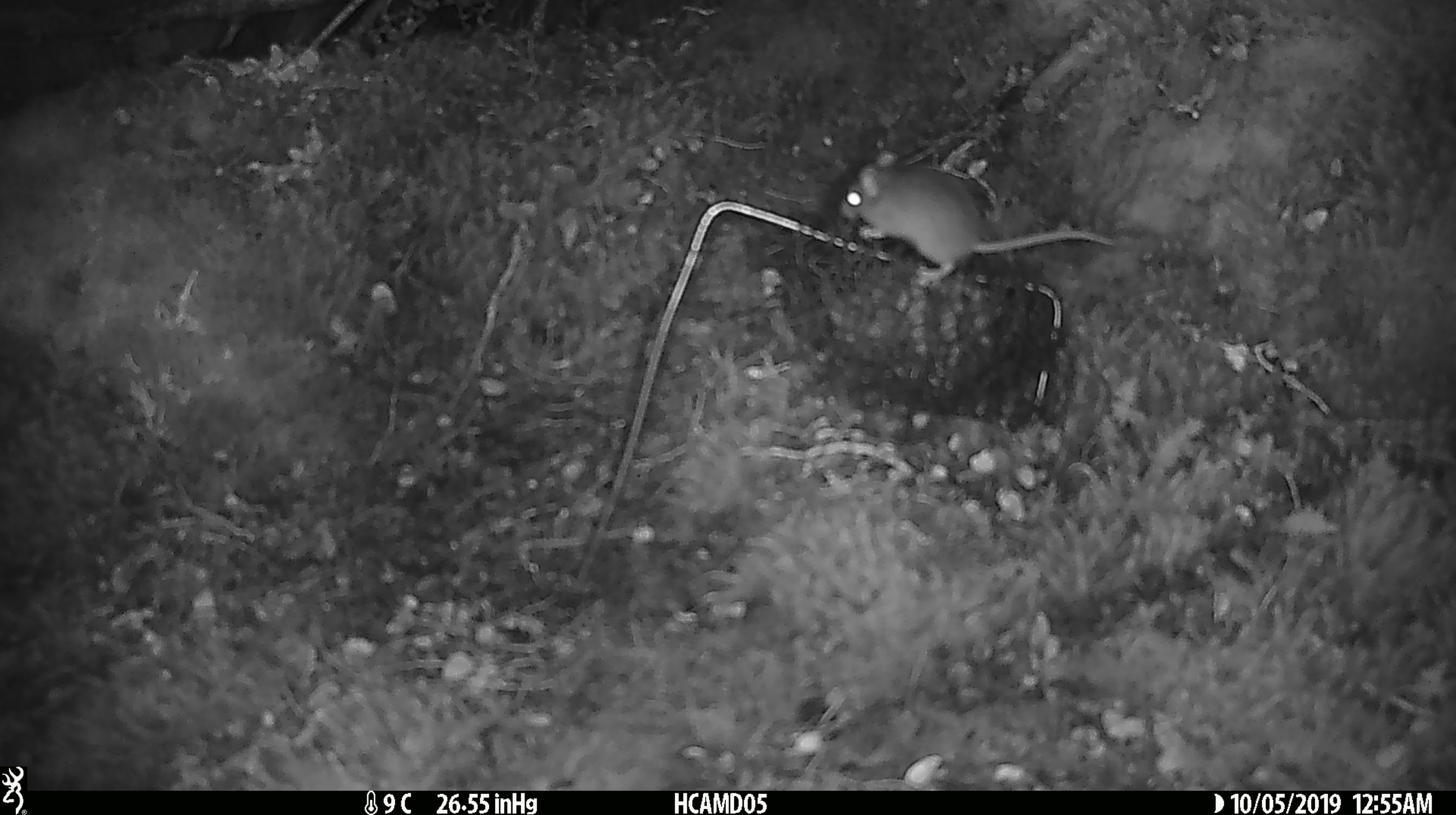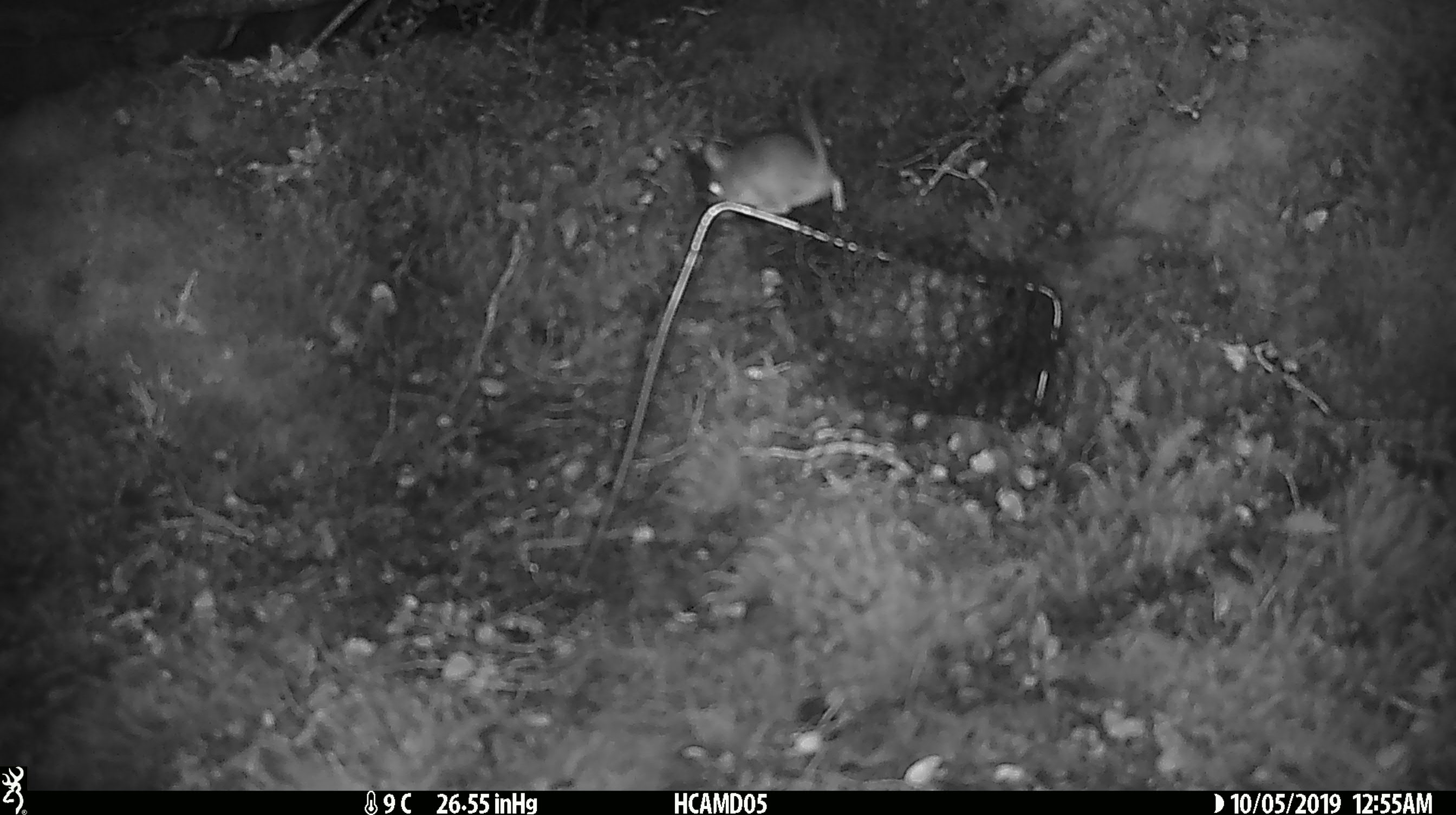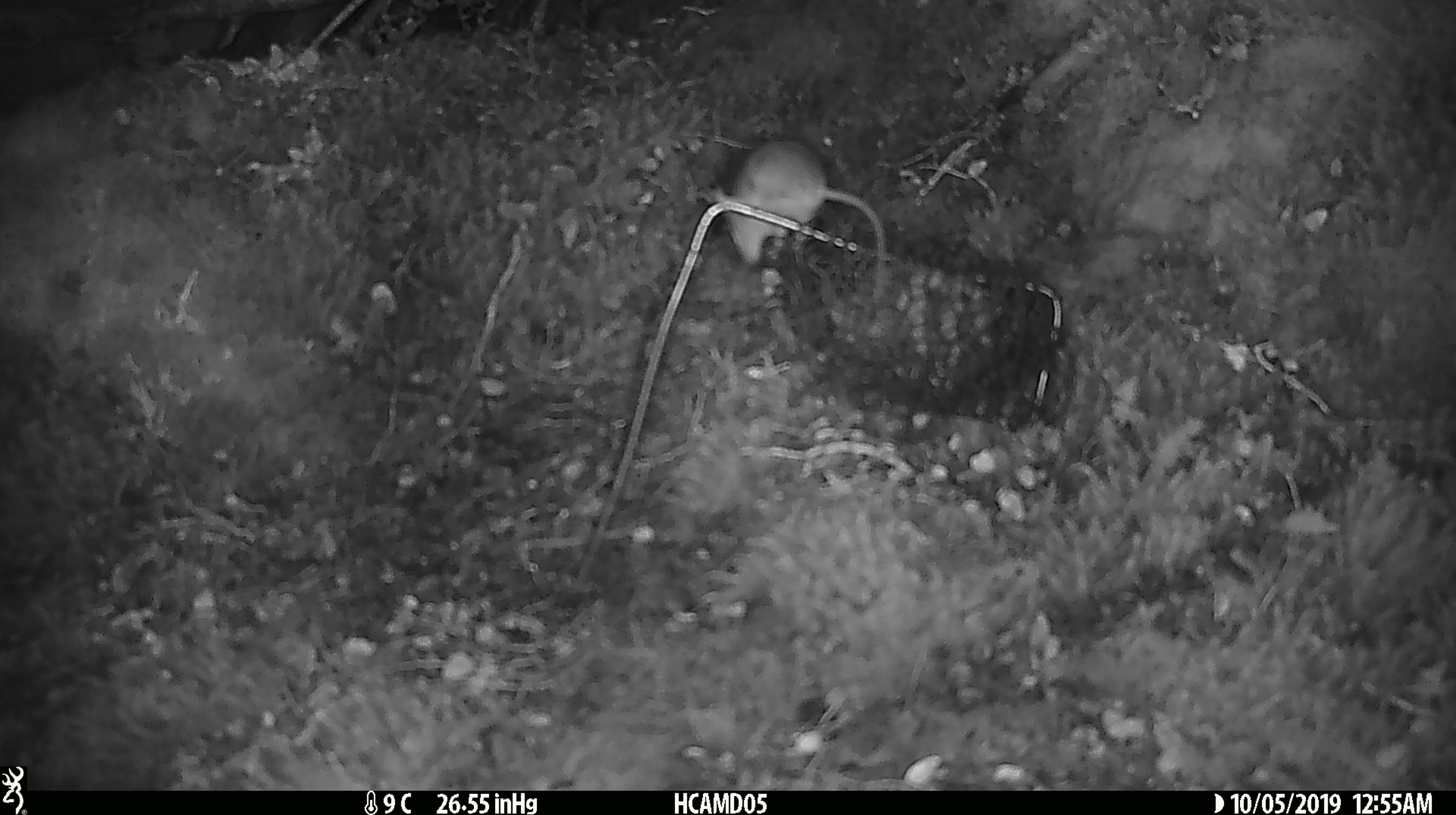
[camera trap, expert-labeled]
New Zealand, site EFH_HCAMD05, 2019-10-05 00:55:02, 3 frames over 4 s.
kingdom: Animalia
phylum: Chordata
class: Mammalia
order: Rodentia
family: Muridae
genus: Mus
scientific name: Mus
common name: mouse